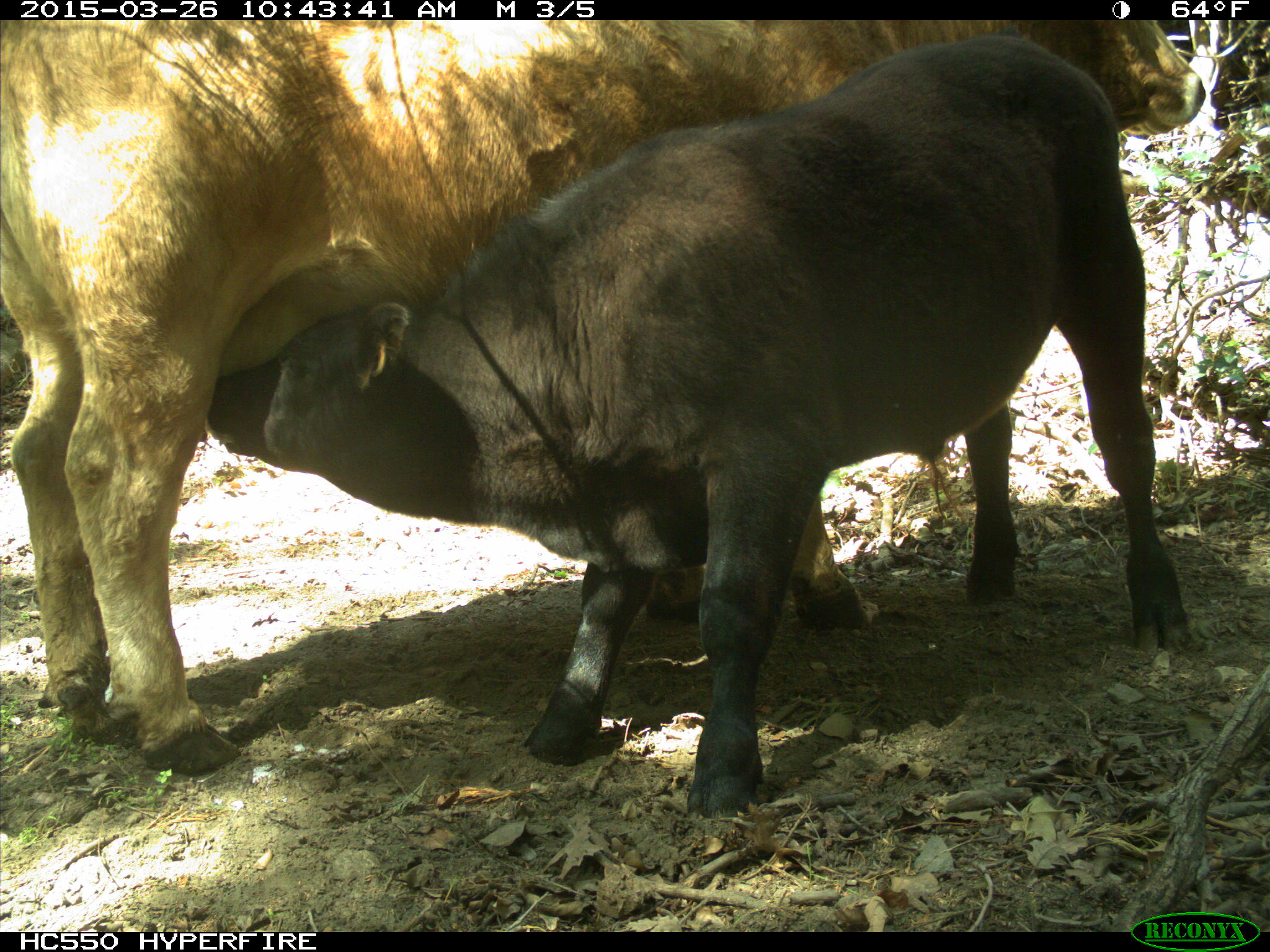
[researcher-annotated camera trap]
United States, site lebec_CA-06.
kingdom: Animalia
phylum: Chordata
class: Mammalia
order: Artiodactyla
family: Bovidae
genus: Bos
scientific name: Bos taurus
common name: domestic cow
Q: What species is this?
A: Bos taurus (domestic cow).